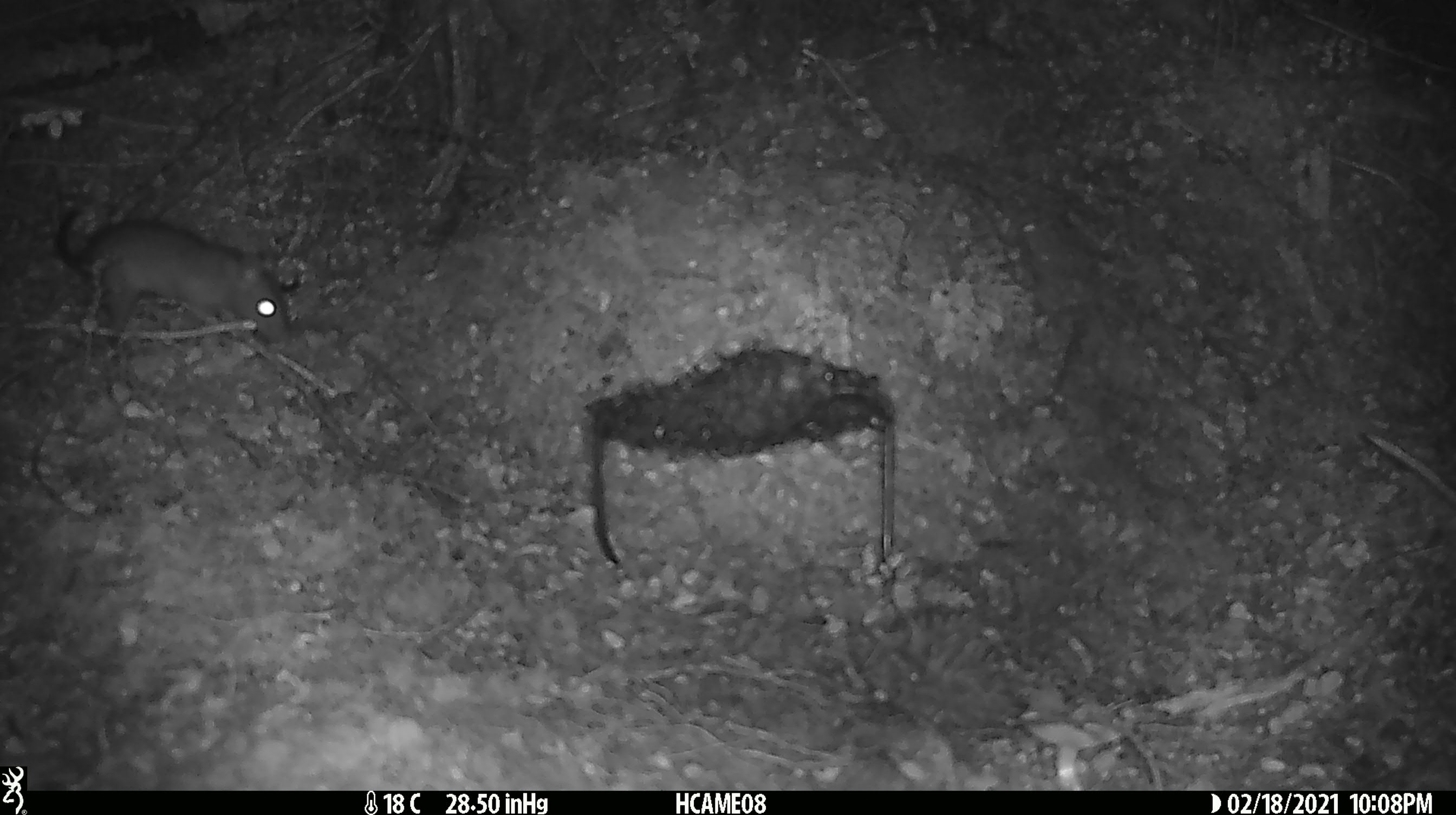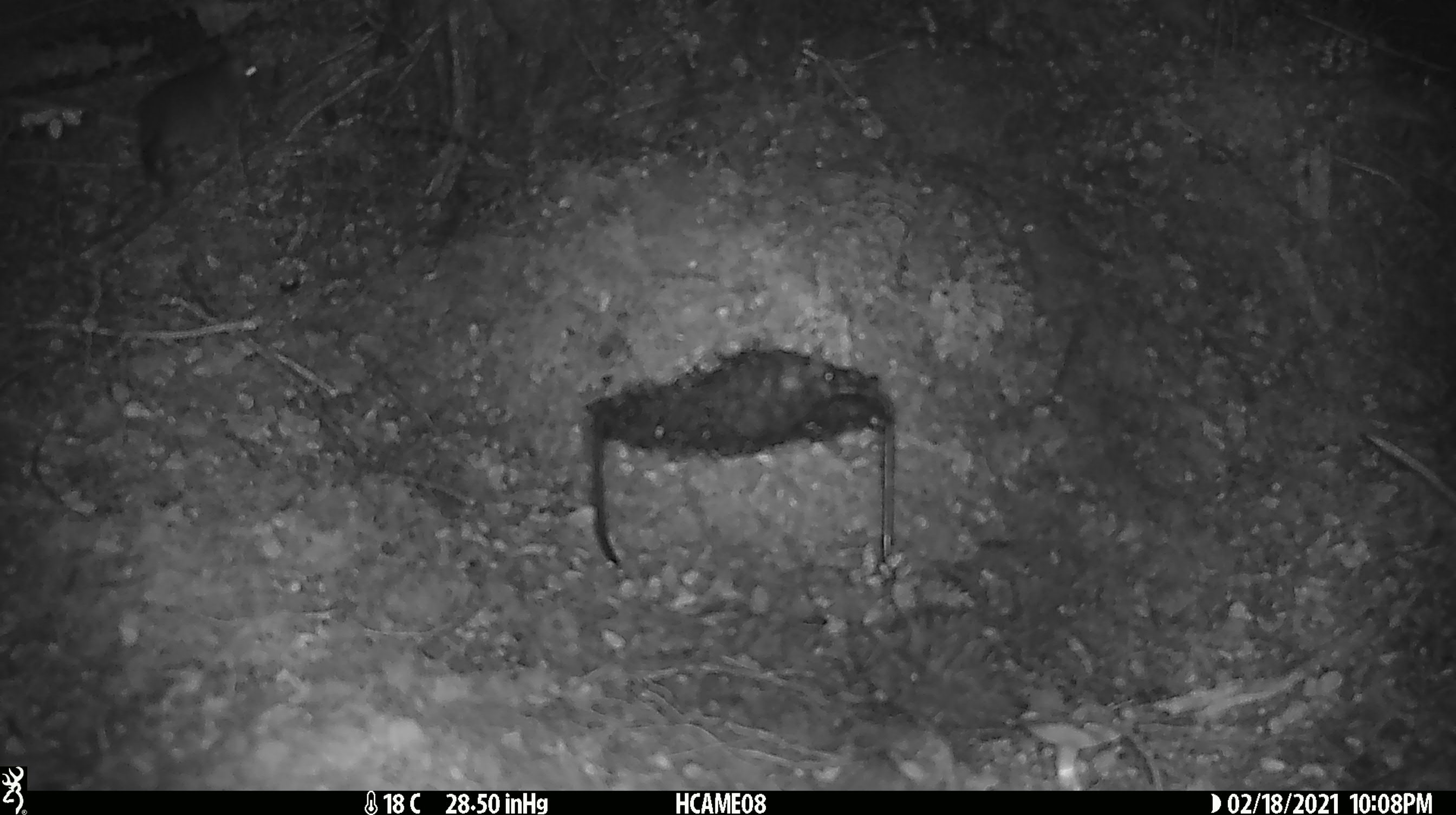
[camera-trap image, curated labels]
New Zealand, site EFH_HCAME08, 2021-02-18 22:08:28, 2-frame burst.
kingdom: Animalia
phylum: Chordata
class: Mammalia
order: Rodentia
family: Muridae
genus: Rattus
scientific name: Rattus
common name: rat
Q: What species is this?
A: Rat (Rattus).